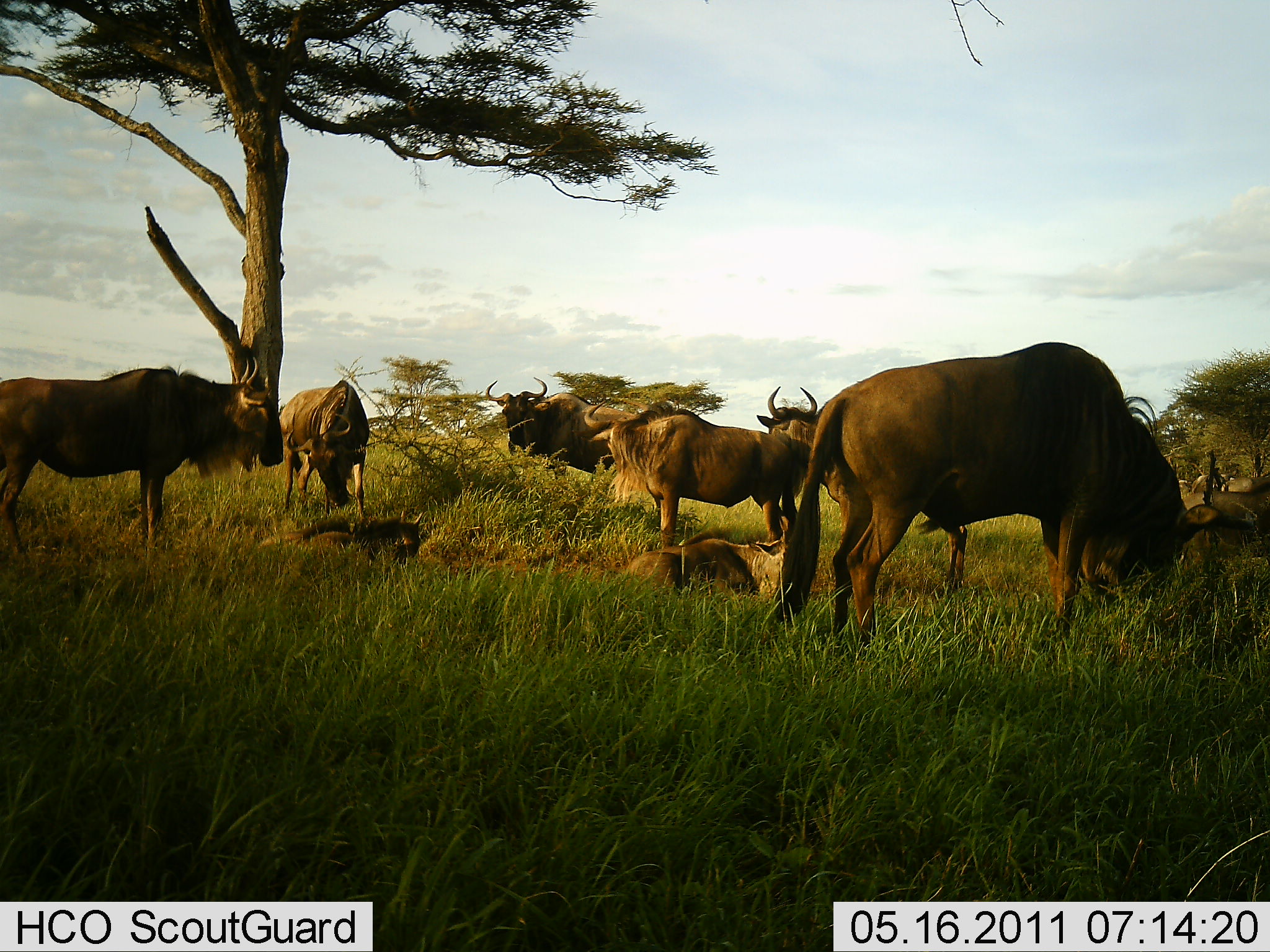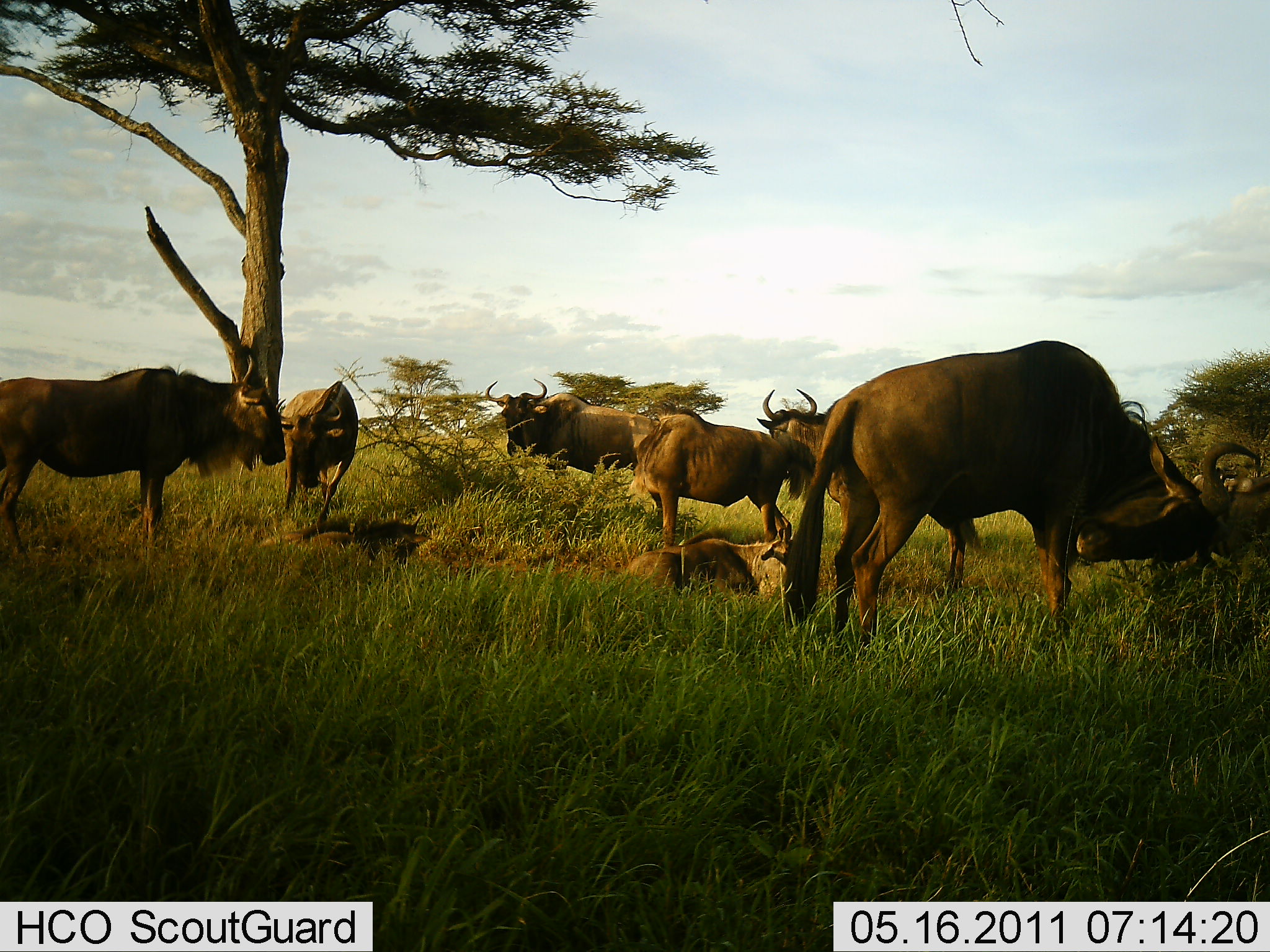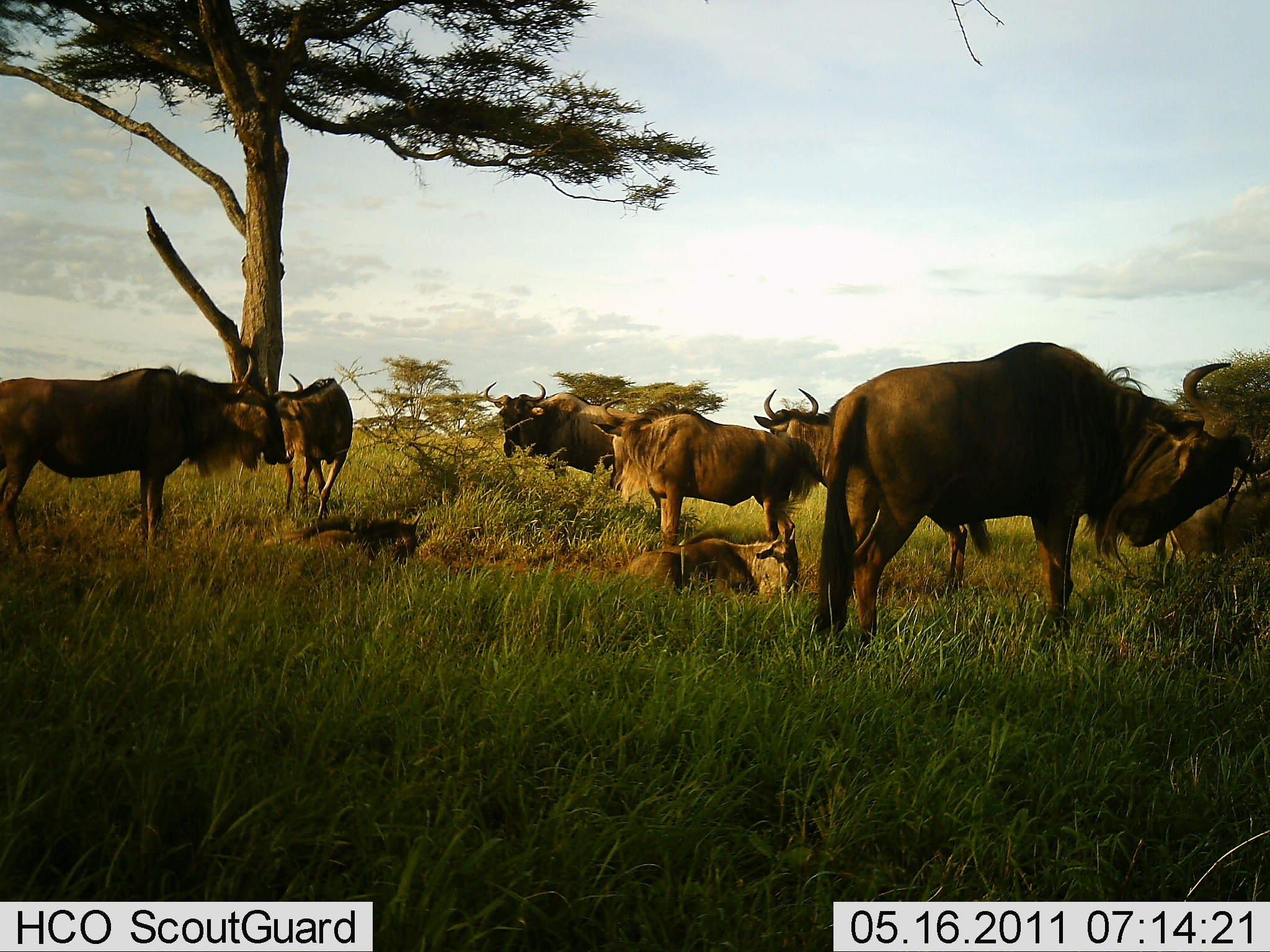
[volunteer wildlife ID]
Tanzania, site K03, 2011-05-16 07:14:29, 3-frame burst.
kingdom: Animalia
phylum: Chordata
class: Mammalia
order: Artiodactyla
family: Bovidae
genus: Connochaetes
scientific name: Connochaetes taurinus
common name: blue wildebeest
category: wildebeest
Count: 8.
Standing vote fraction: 75%.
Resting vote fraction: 67%.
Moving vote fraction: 8%.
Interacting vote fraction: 17%.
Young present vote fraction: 0%.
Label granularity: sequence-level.